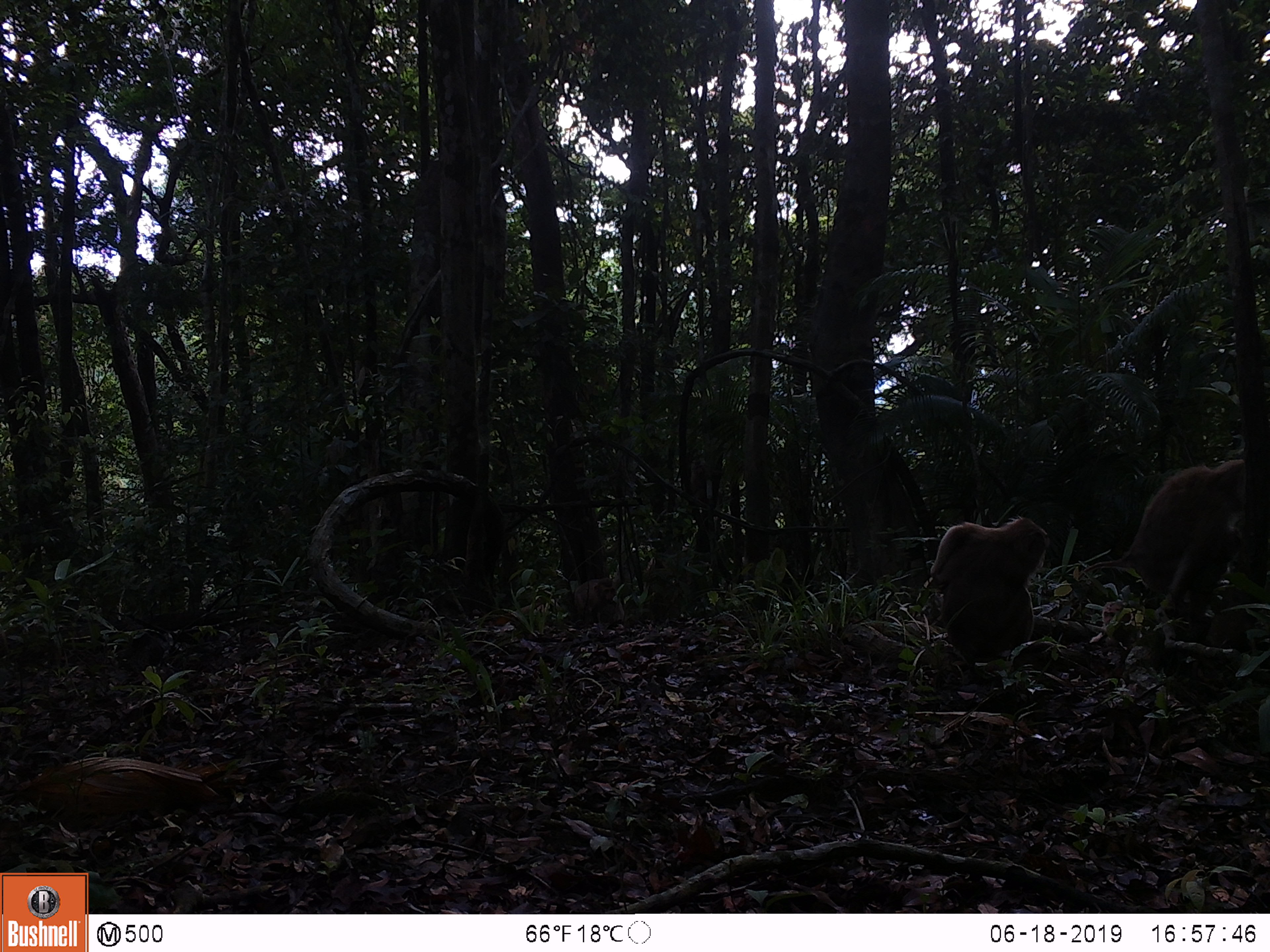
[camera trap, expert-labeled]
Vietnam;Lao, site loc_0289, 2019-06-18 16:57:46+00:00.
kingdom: Animalia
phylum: Chordata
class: Mammalia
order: Primates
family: Cercopithecidae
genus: Macaca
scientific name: Macaca nemestrina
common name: pig-tailed macaque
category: pig tailed macaque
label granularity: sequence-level